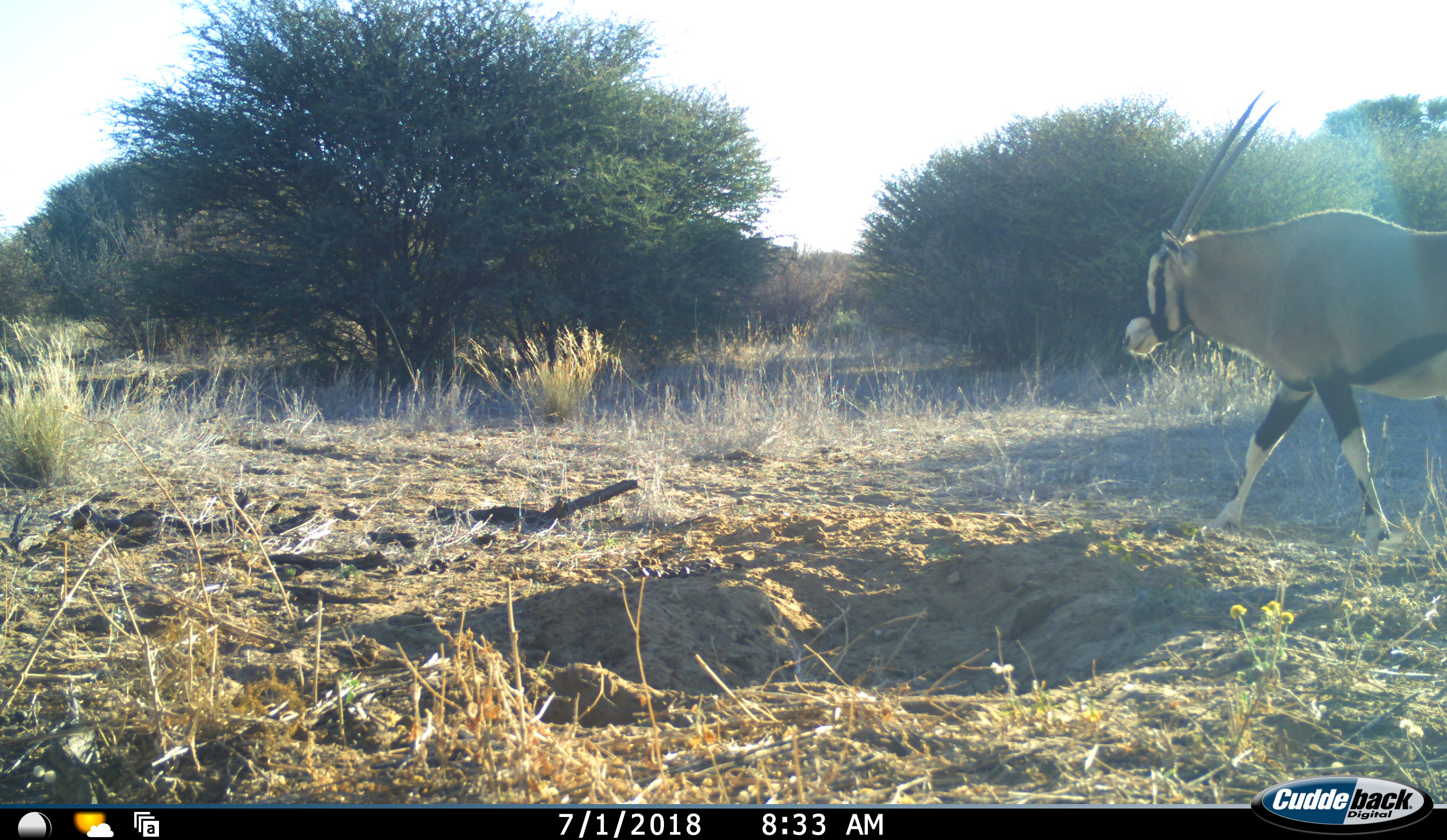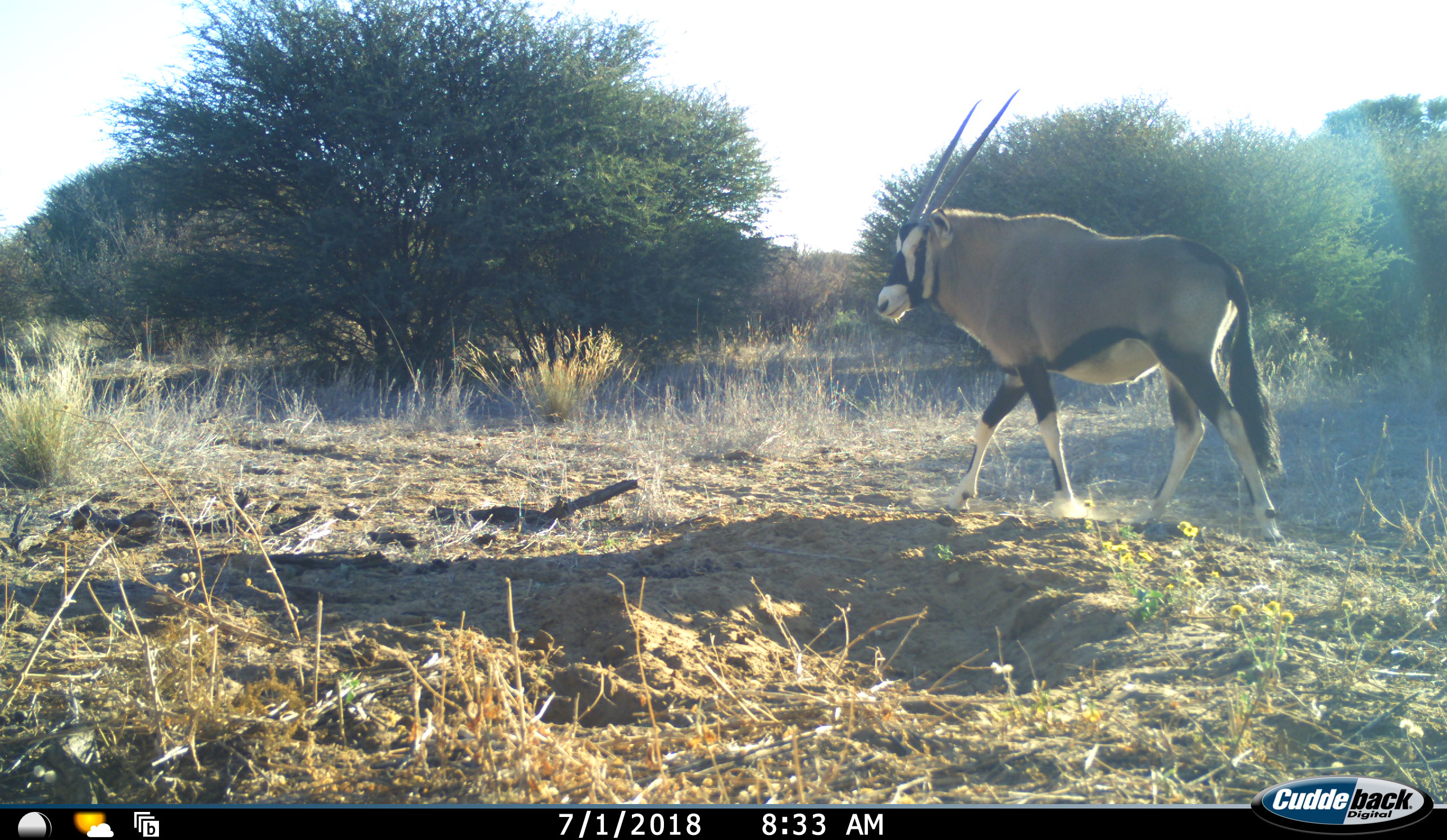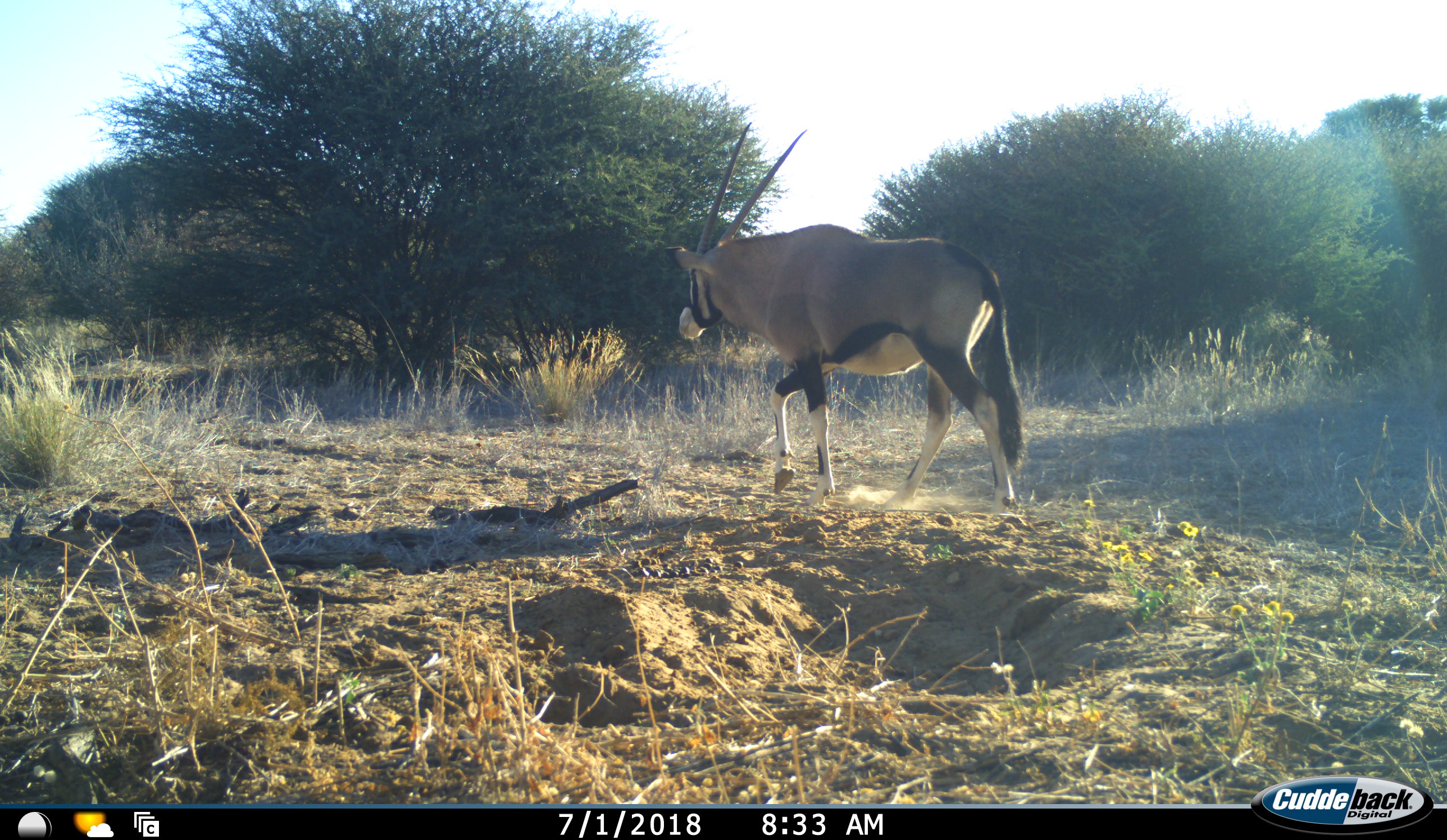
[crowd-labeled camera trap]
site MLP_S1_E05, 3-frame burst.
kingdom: Animalia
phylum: Chordata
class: Mammalia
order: Artiodactyla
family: Bovidae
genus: Oryx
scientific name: Oryx gazella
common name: gemsbok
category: oryx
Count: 1.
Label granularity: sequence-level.